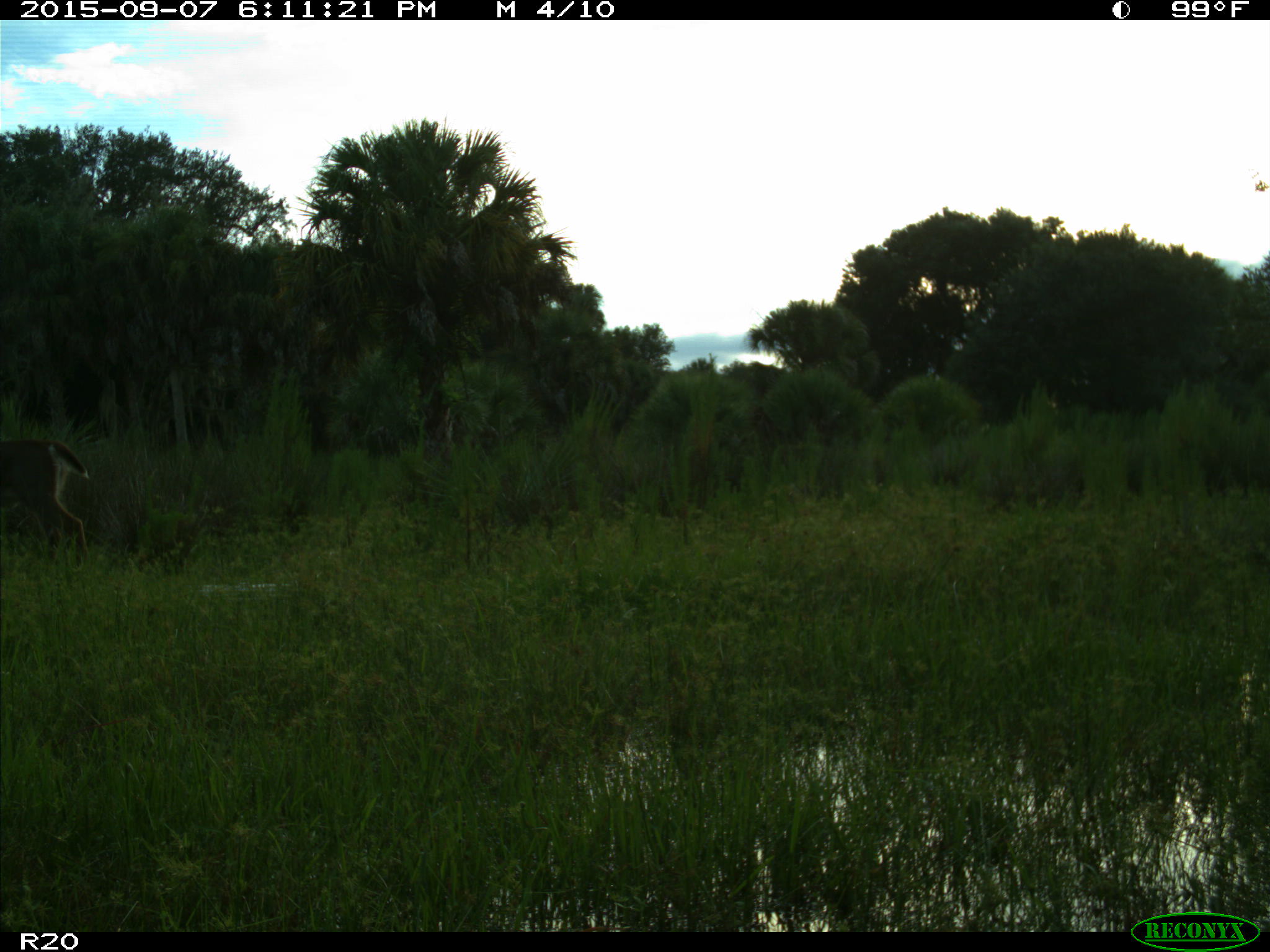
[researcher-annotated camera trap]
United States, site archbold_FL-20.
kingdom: Animalia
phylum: Chordata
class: Mammalia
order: Artiodactyla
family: Cervidae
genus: Odocoileus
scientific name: Odocoileus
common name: deer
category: unidentified deer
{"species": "unidentified deer (deer) (Odocoileus)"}